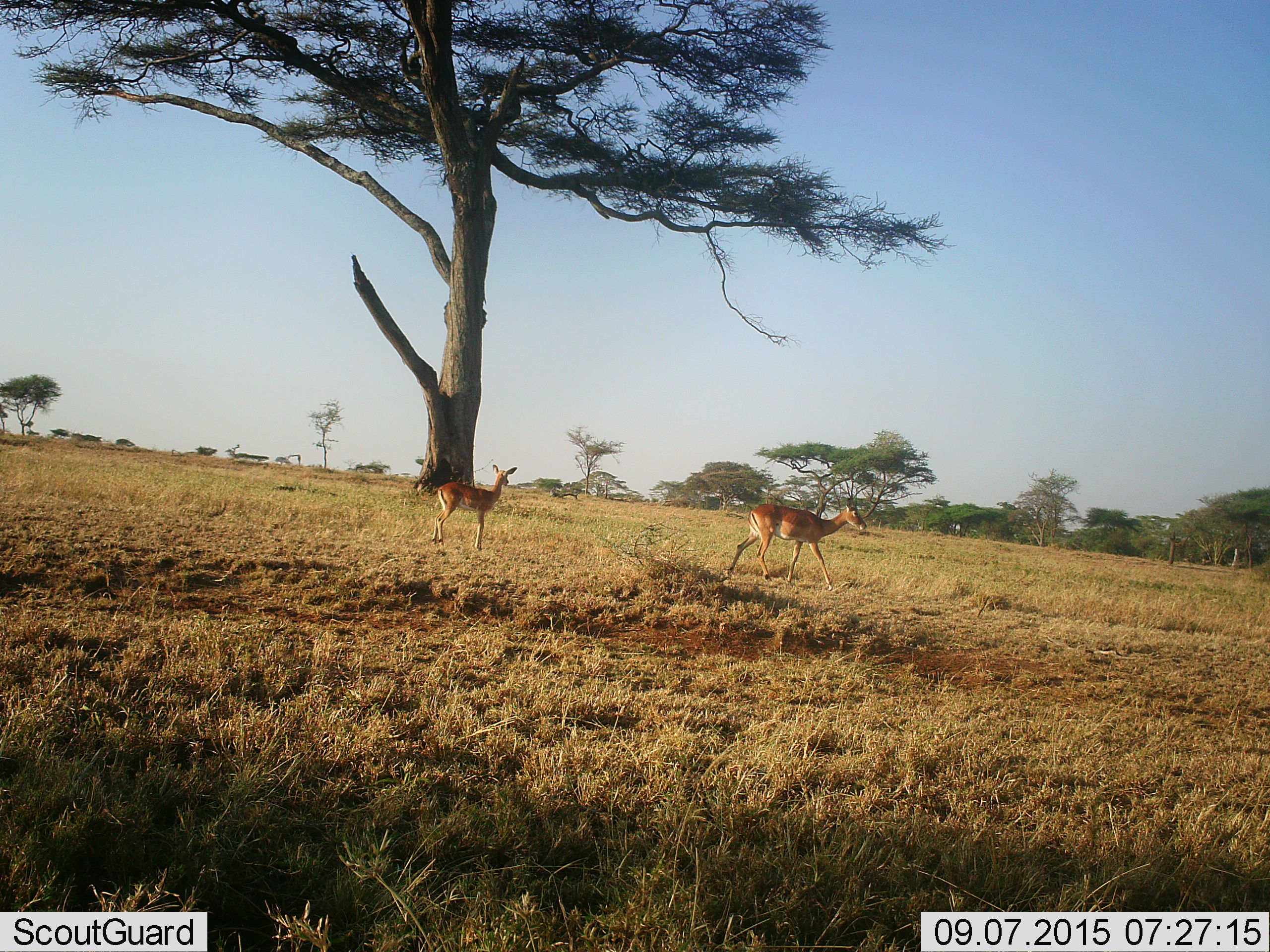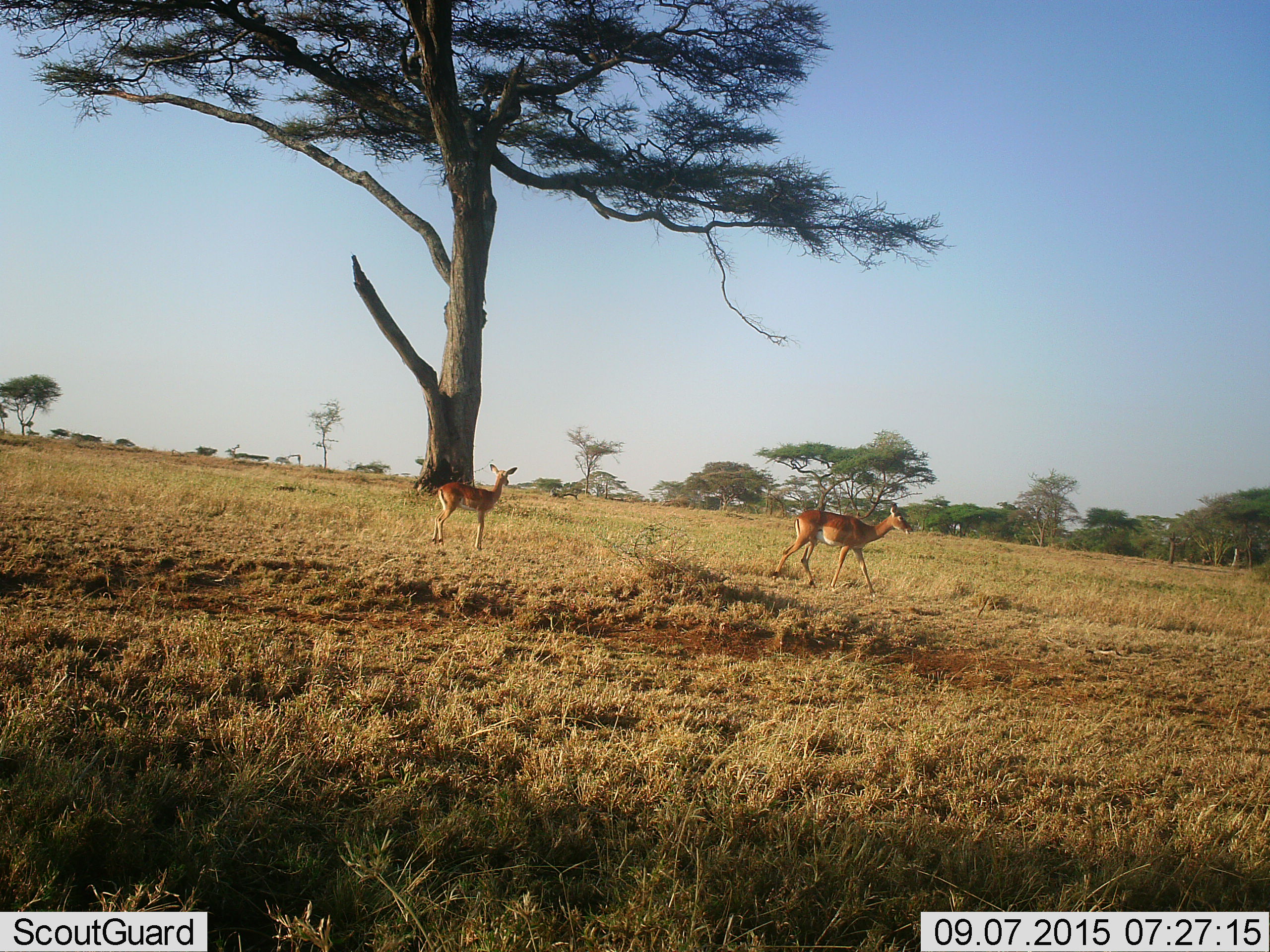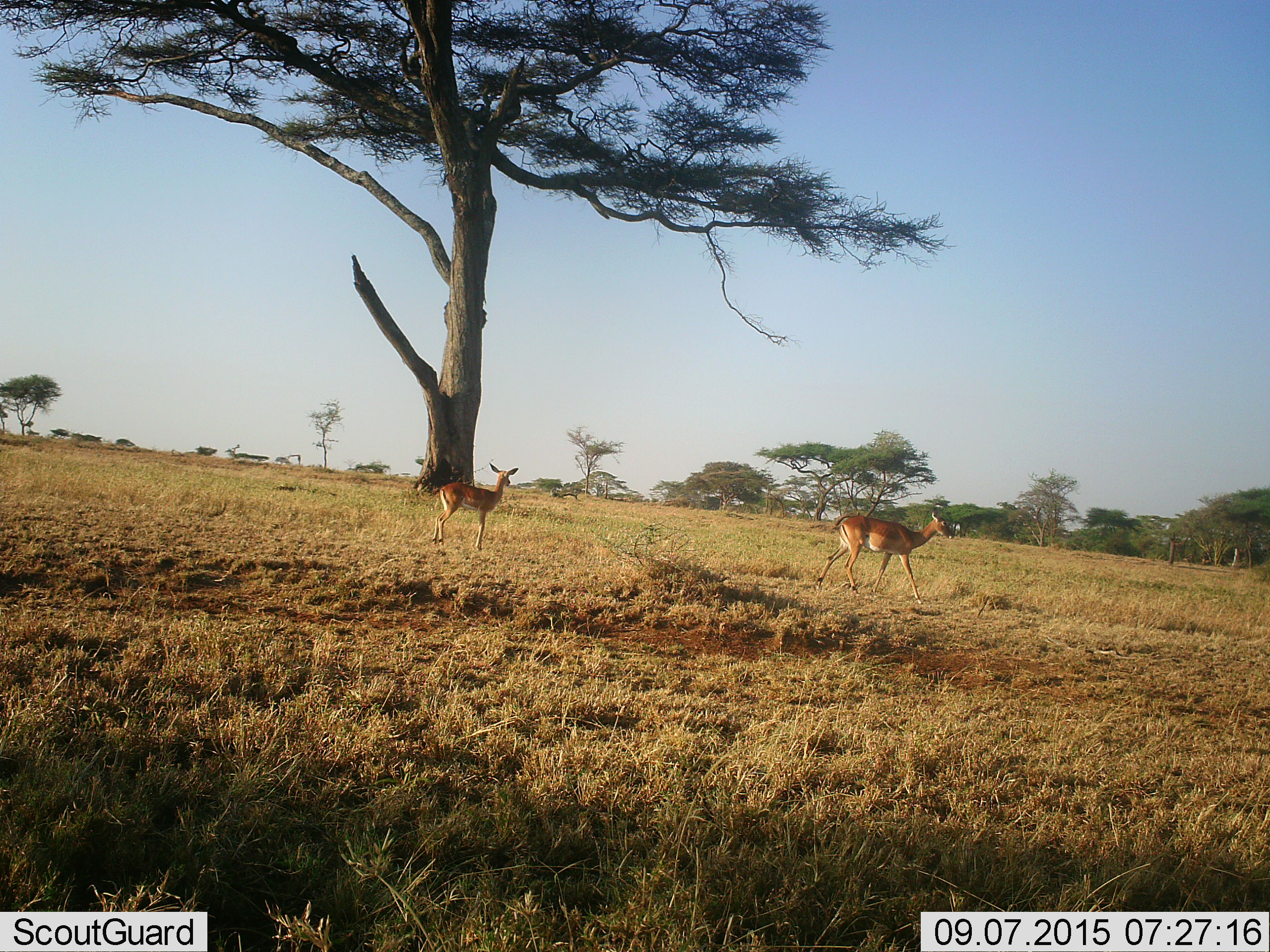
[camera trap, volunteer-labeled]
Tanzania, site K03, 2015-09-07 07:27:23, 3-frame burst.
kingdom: Animalia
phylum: Chordata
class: Mammalia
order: Artiodactyla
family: Bovidae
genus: Aepyceros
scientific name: Aepyceros melampus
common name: impala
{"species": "impala (Aepyceros melampus)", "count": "2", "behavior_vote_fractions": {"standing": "100%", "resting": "0%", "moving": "100%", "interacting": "0%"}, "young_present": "60%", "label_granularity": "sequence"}